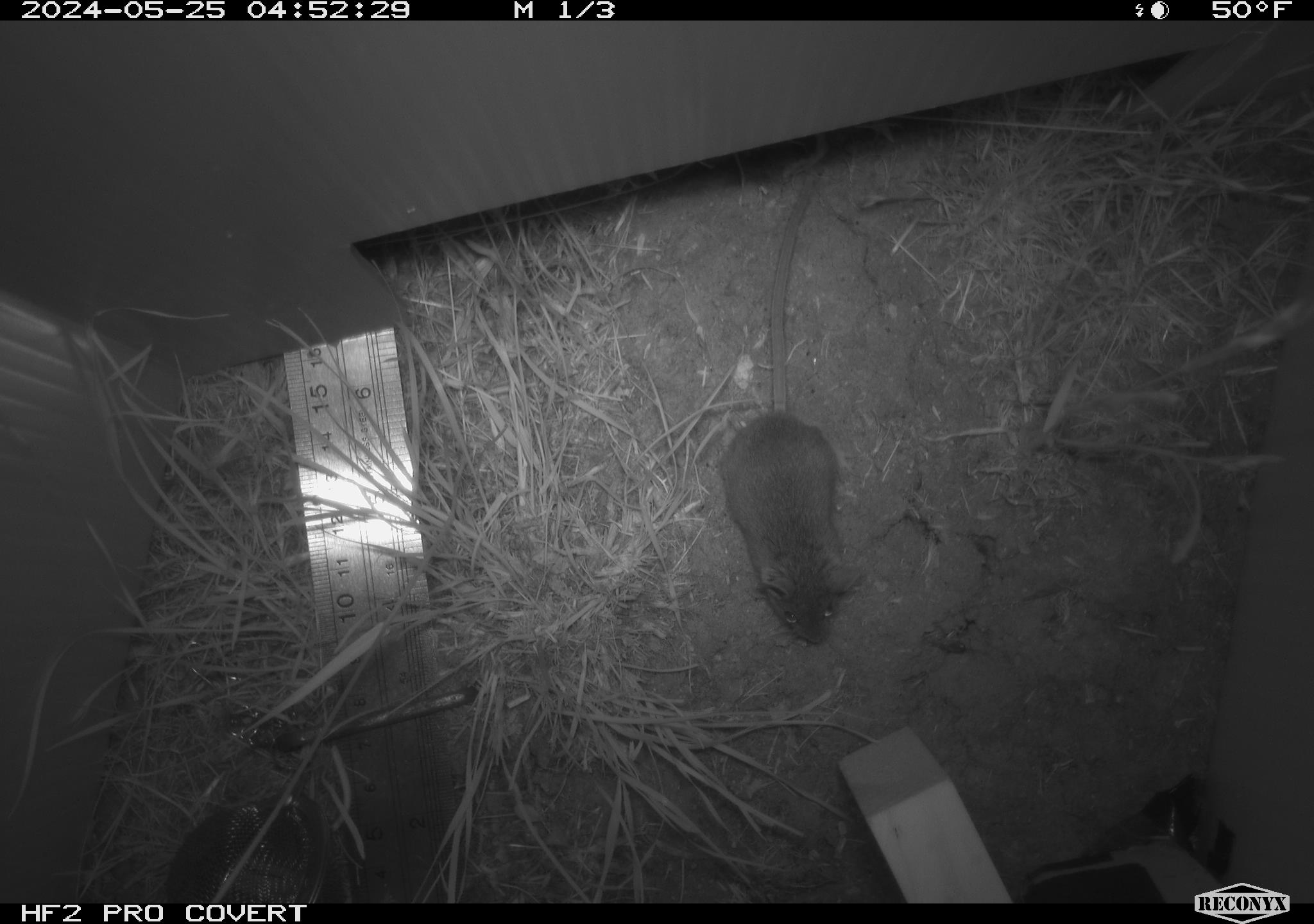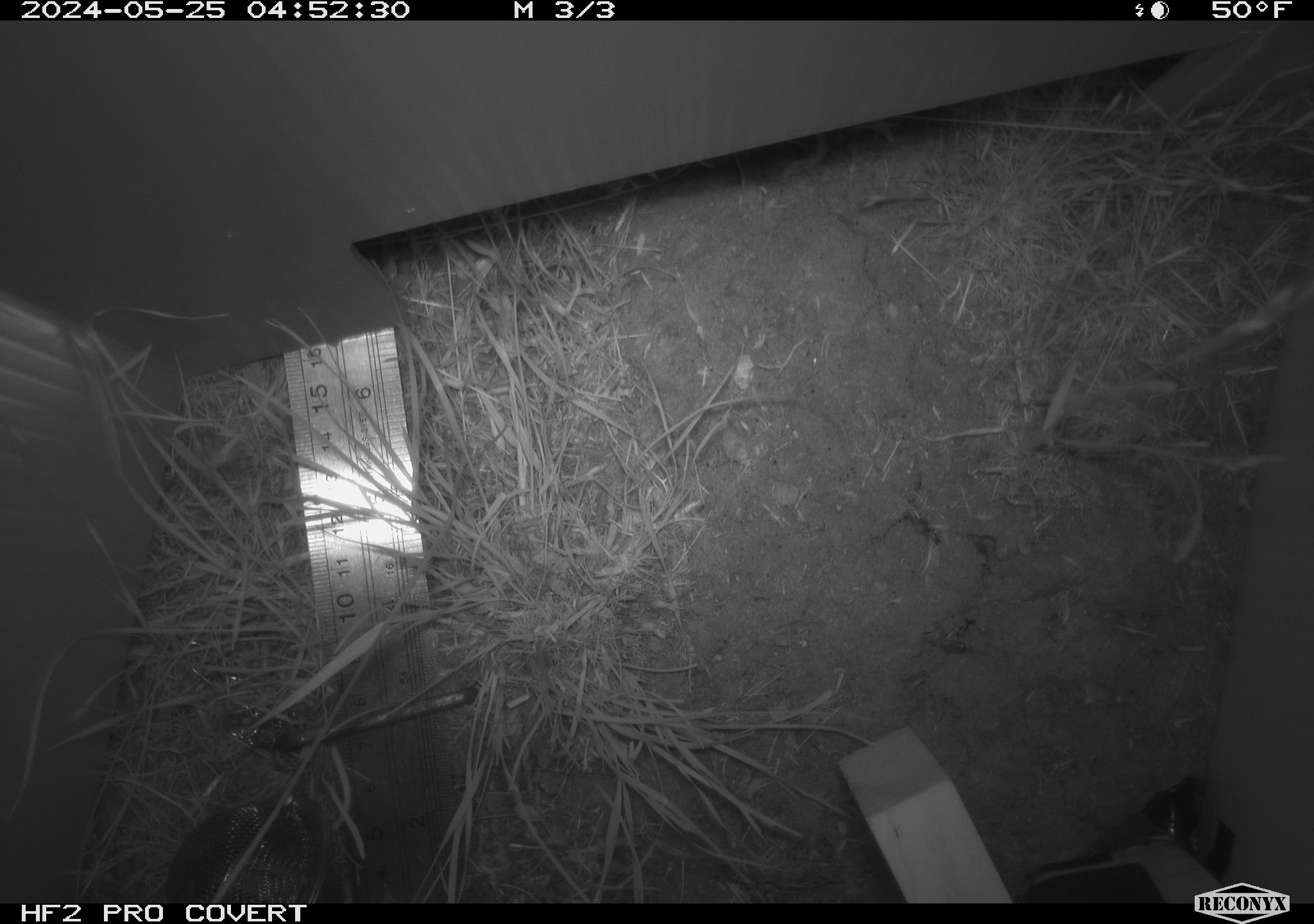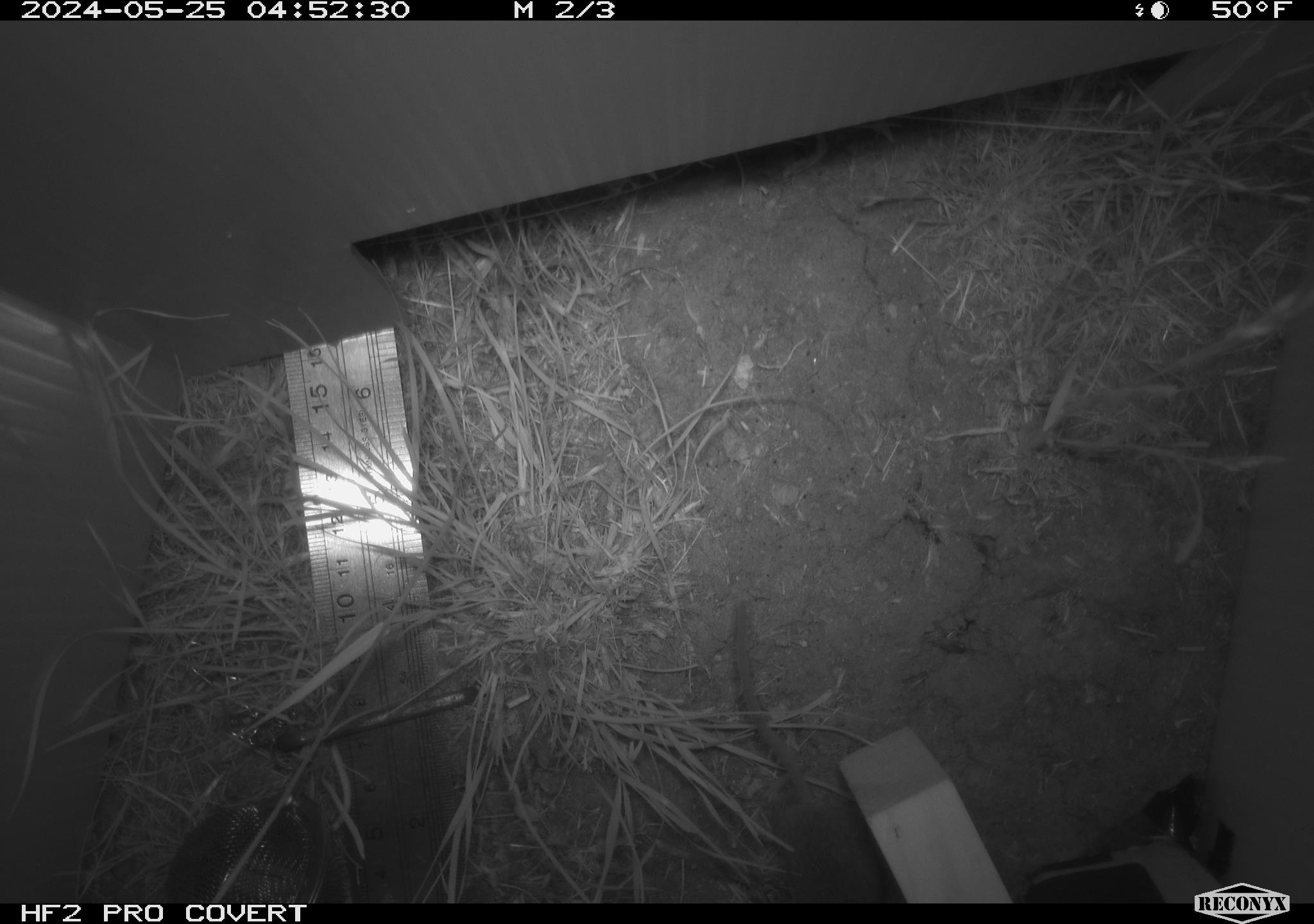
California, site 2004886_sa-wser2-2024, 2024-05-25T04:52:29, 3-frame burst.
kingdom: Animalia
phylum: Chordata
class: Mammalia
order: Rodentia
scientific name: Rodentia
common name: mouse species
Mouse species (Rodentia).